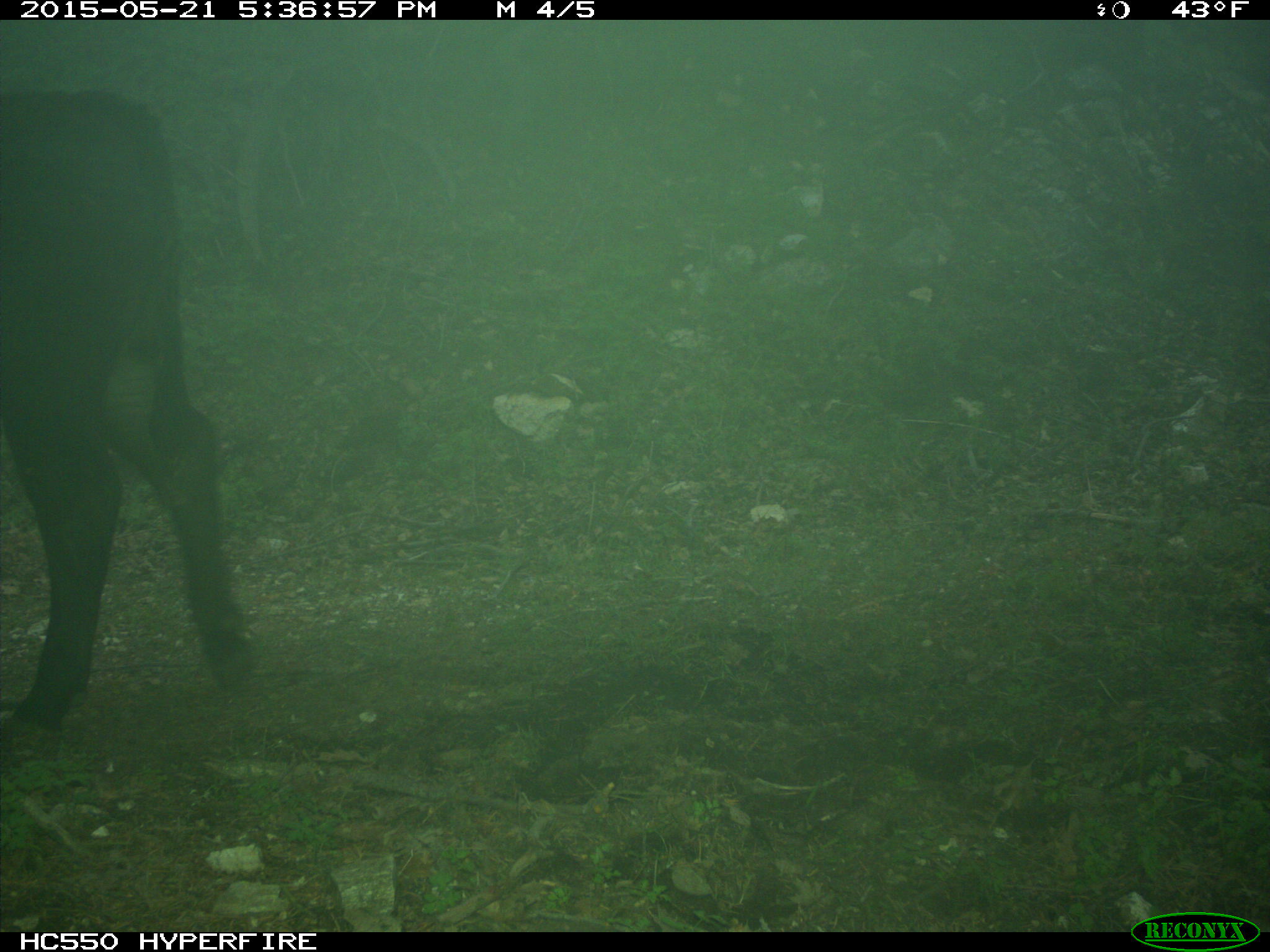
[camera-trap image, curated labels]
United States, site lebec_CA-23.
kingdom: Animalia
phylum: Chordata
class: Mammalia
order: Artiodactyla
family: Bovidae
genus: Bos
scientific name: Bos taurus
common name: domestic cow